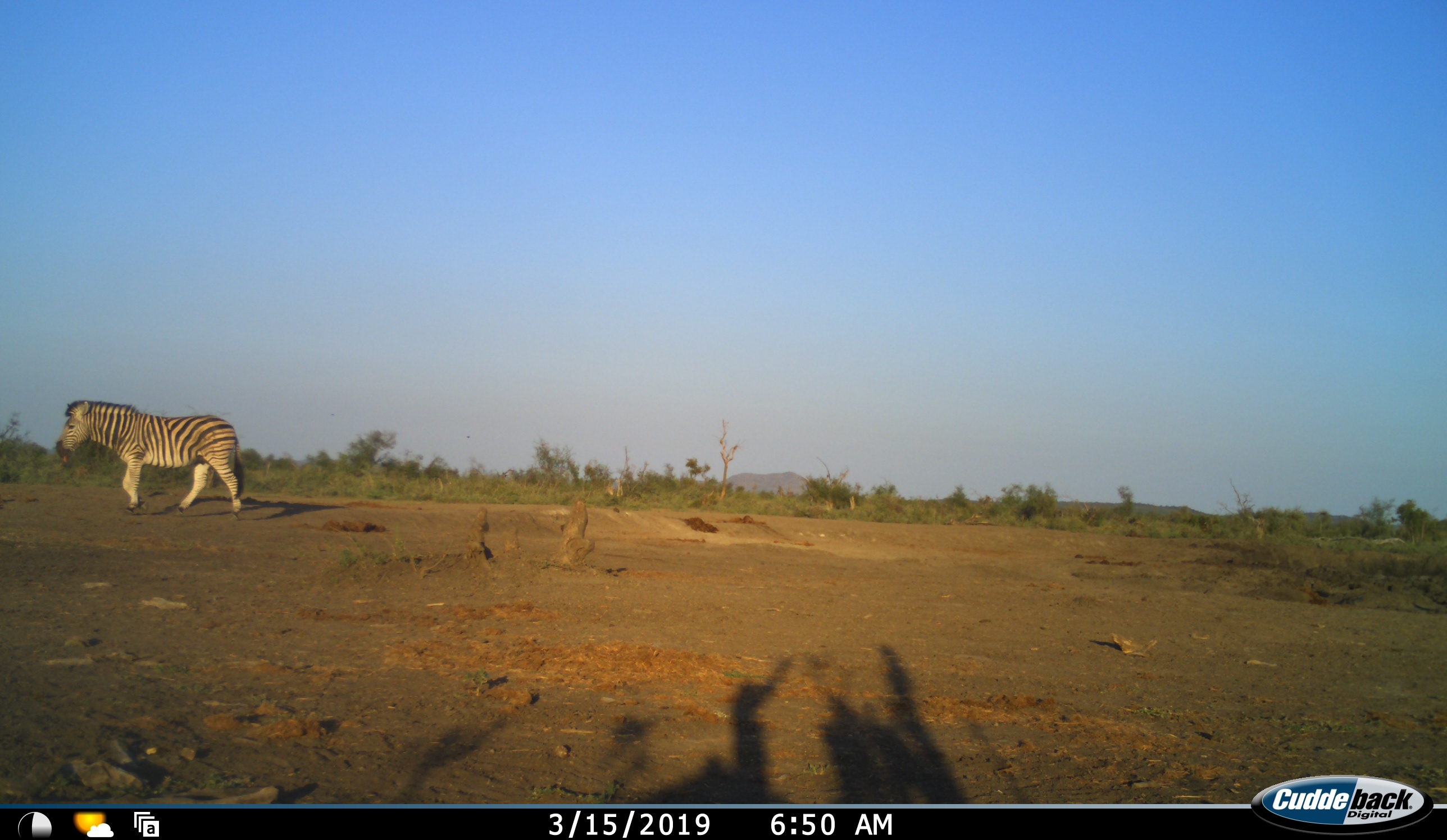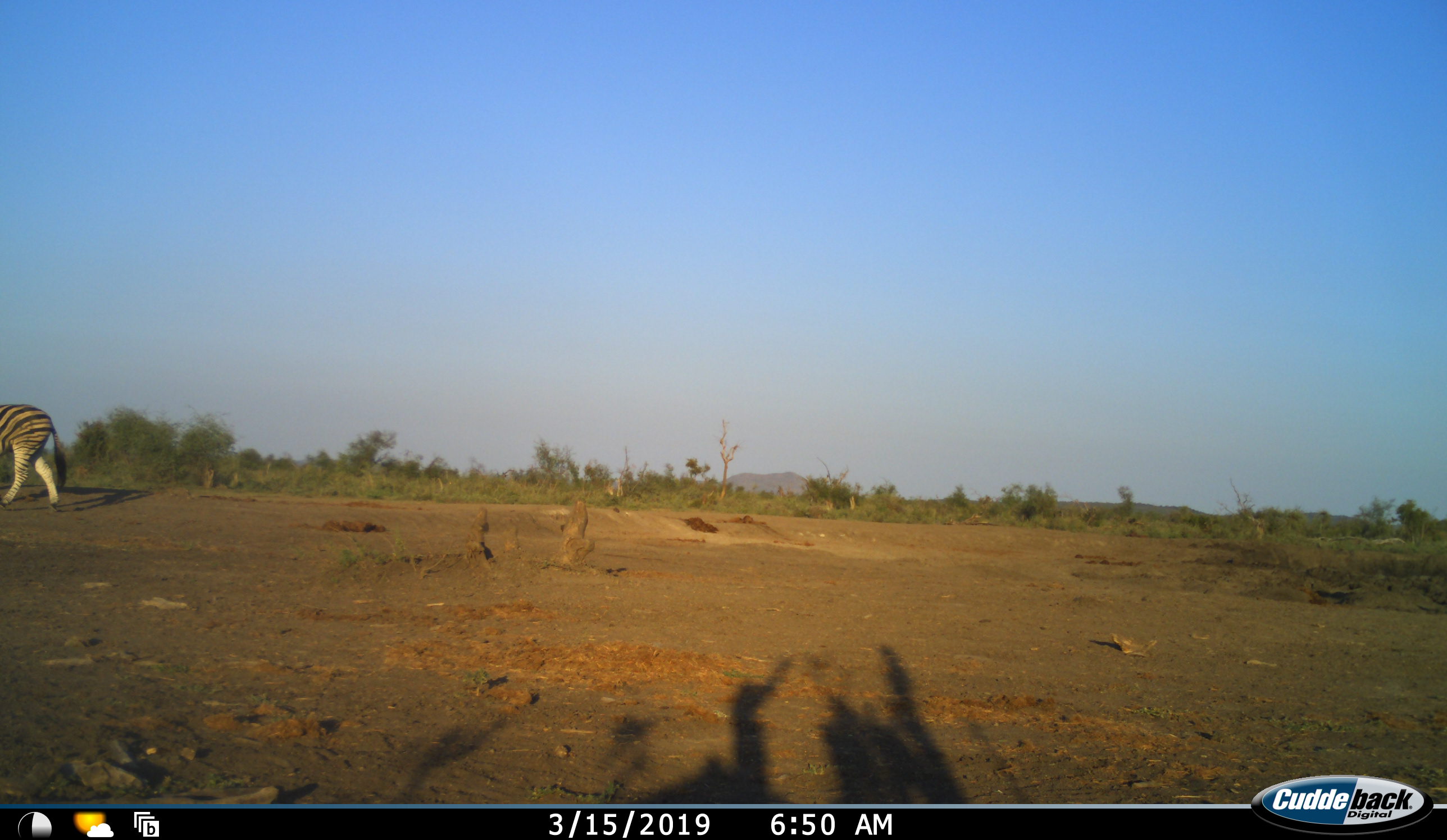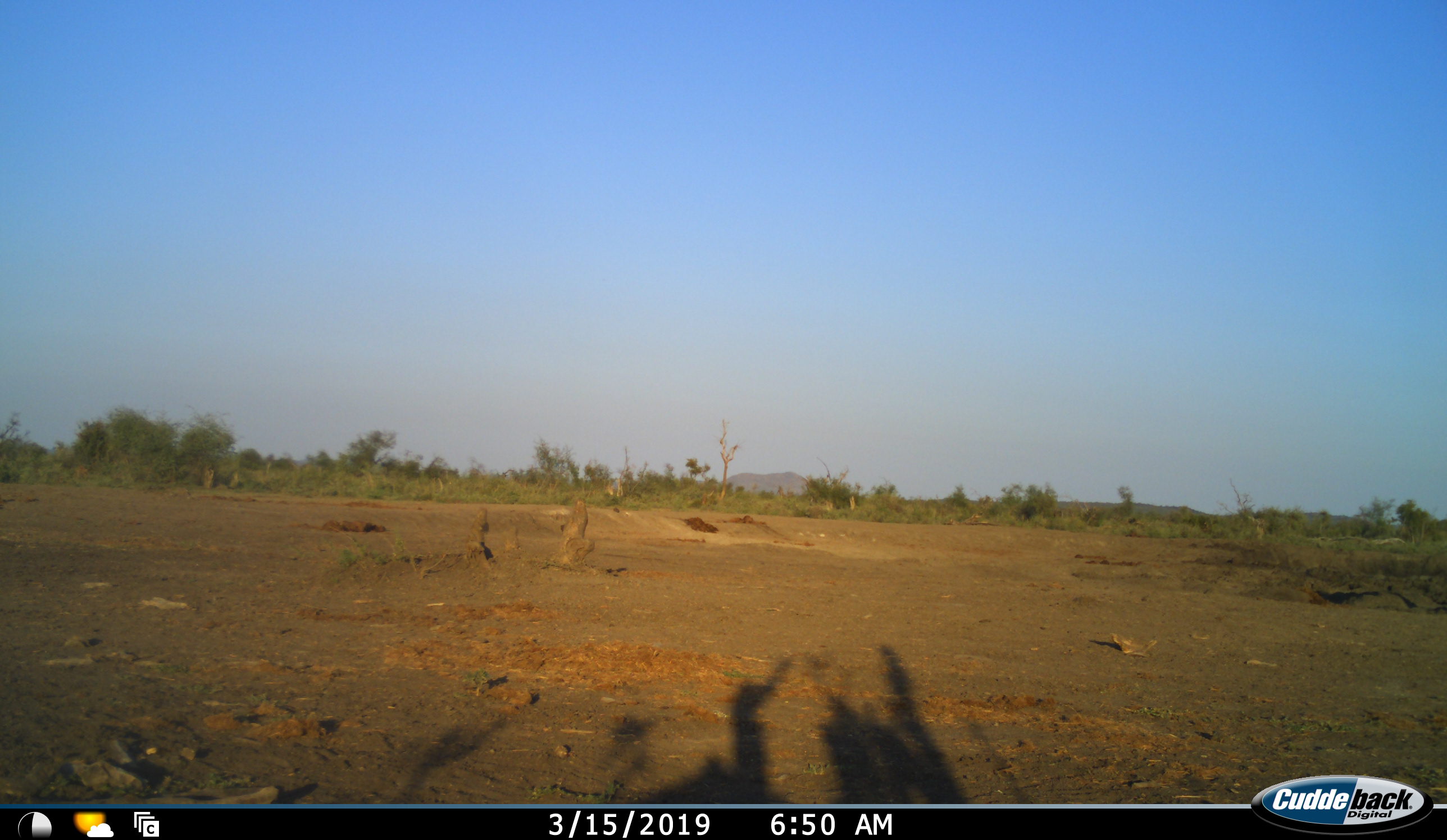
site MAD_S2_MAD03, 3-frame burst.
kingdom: Animalia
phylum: Chordata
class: Mammalia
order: Perissodactyla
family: Equidae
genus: Equus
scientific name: Equus quagga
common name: plains zebra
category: zebraplains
Zebraplains (plains zebra) (Equus quagga), count 1. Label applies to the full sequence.